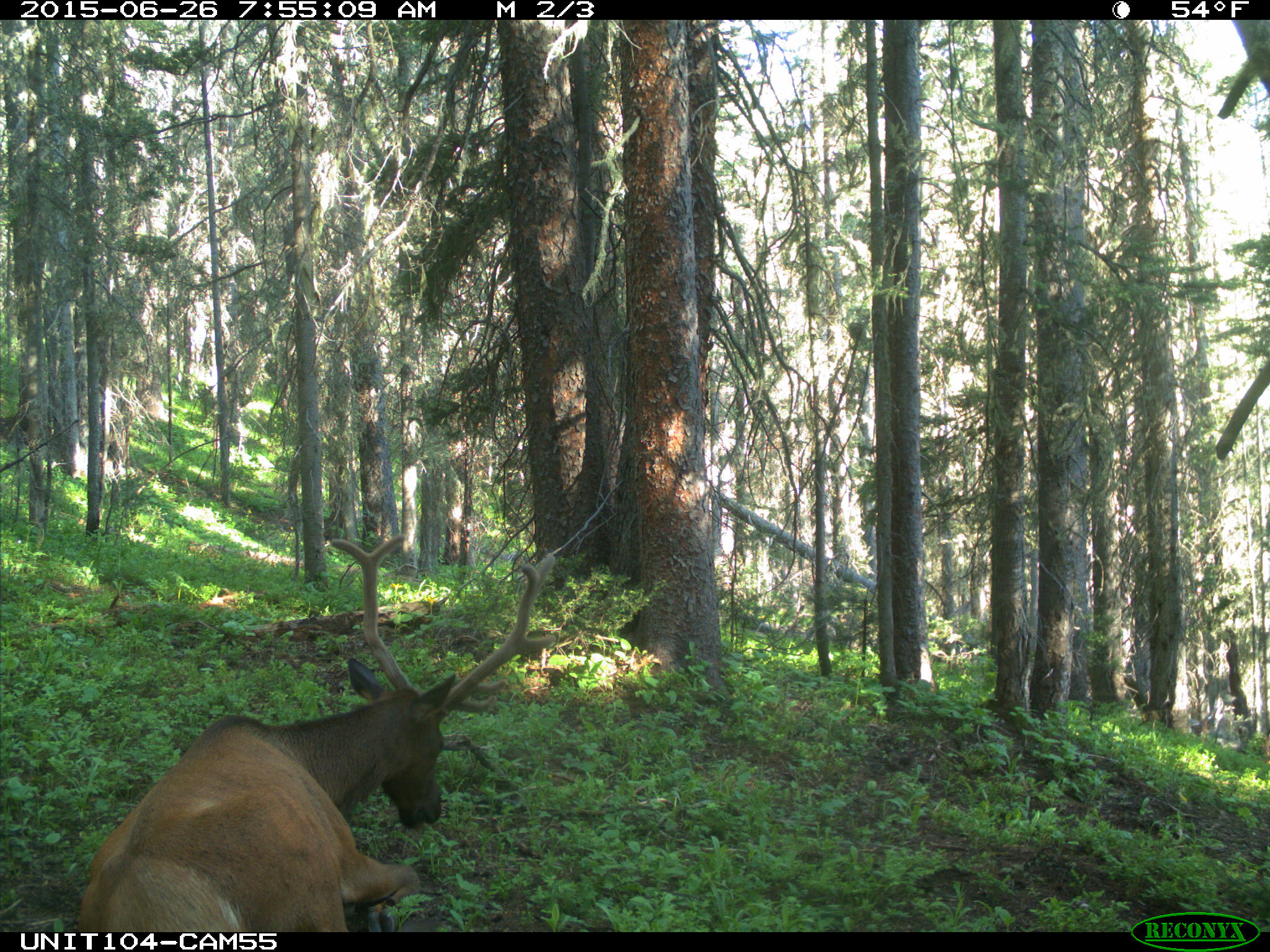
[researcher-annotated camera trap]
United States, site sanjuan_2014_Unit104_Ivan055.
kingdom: Animalia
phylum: Chordata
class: Mammalia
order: Artiodactyla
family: Cervidae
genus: Cervus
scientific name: Cervus elaphus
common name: red deer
Cervus elaphus (red deer).